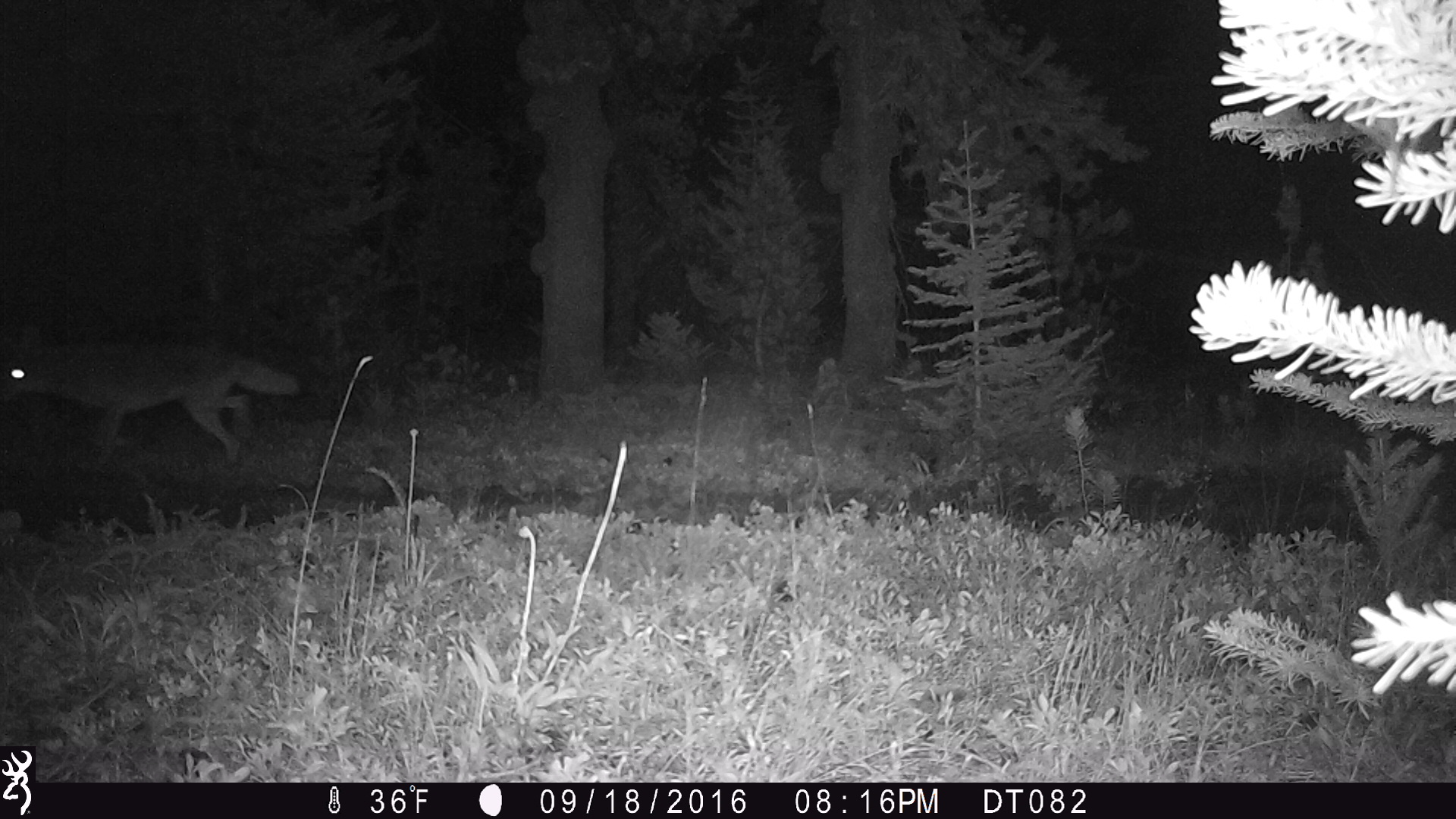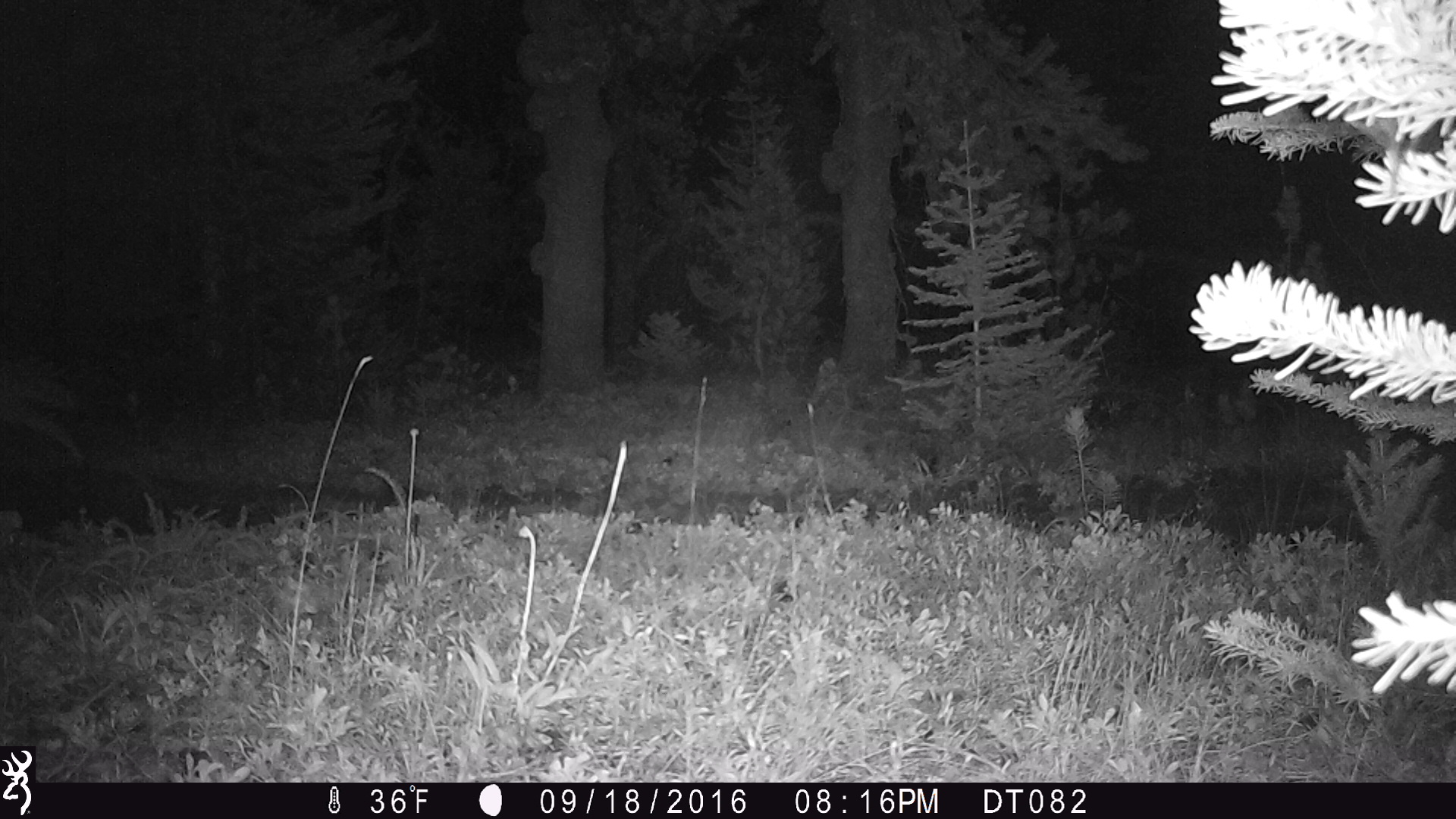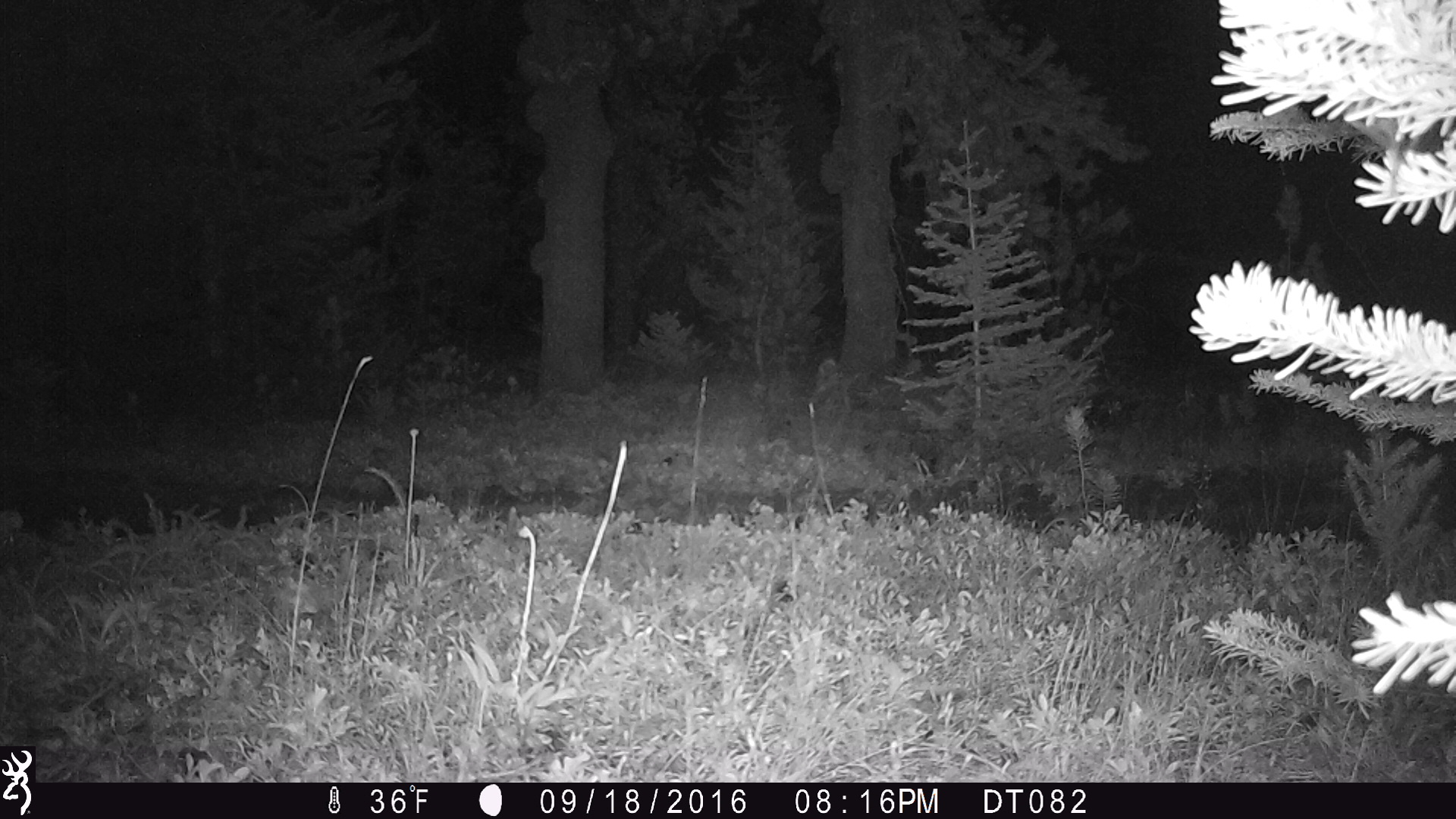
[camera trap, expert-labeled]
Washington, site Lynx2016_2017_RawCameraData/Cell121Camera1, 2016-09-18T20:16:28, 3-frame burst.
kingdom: Animalia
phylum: Chordata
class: Mammalia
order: Carnivora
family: Canidae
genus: Canis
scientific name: Canis latrans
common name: coyote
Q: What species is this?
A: Canis latrans (coyote).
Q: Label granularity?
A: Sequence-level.